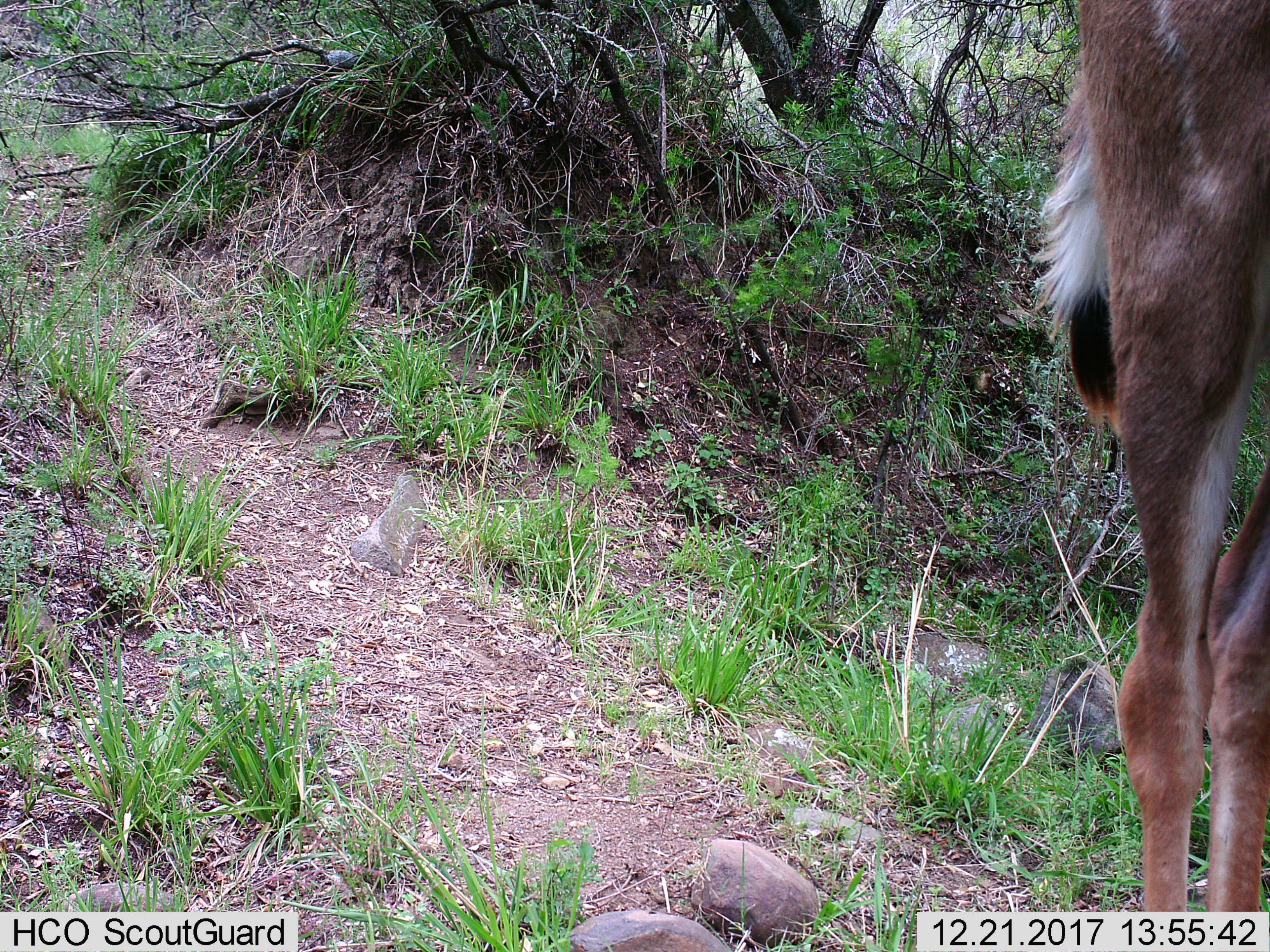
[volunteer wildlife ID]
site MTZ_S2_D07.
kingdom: Animalia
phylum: Chordata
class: Mammalia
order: Artiodactyla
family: Bovidae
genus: Tragelaphus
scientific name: Tragelaphus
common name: kudu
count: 1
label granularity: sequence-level